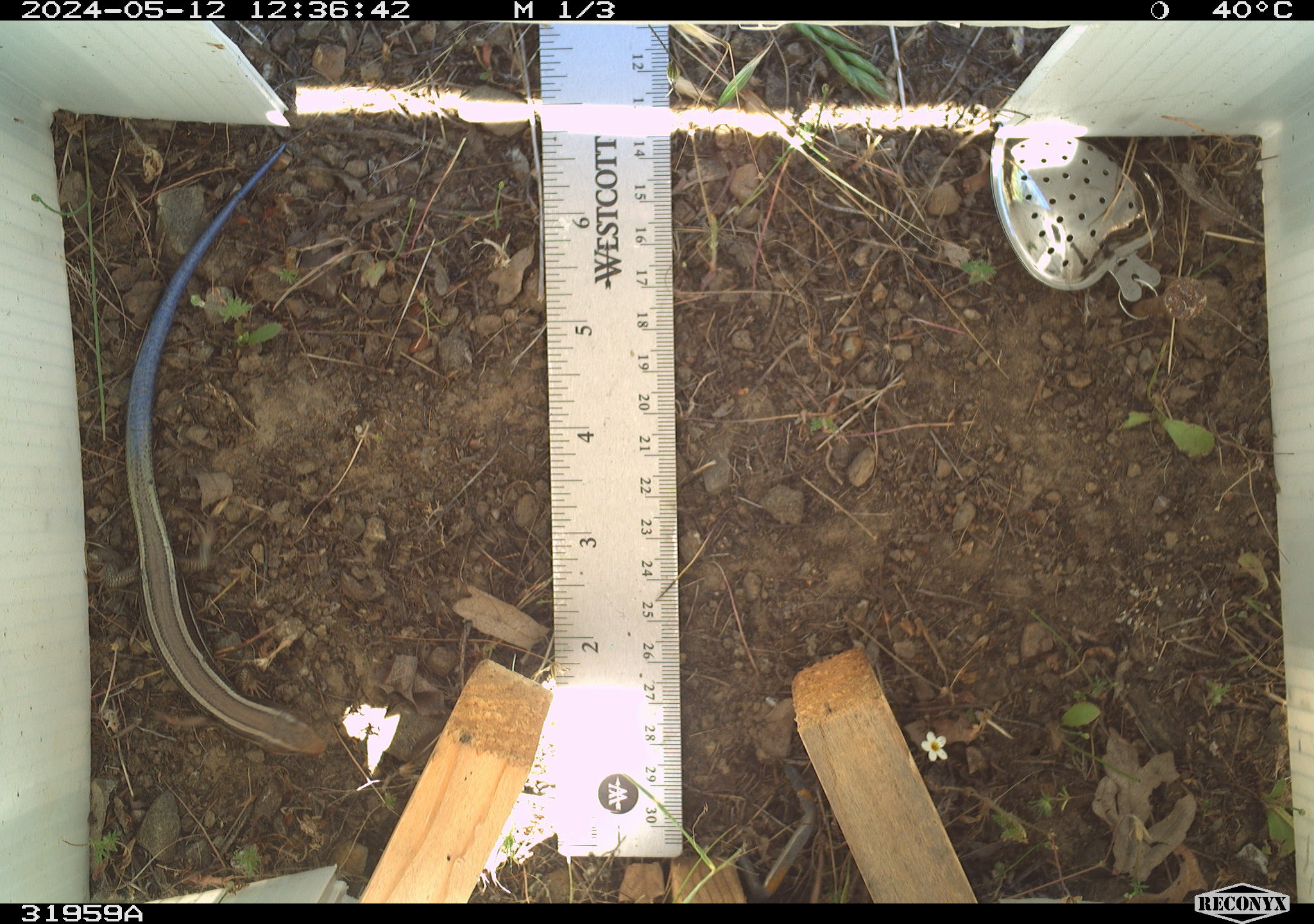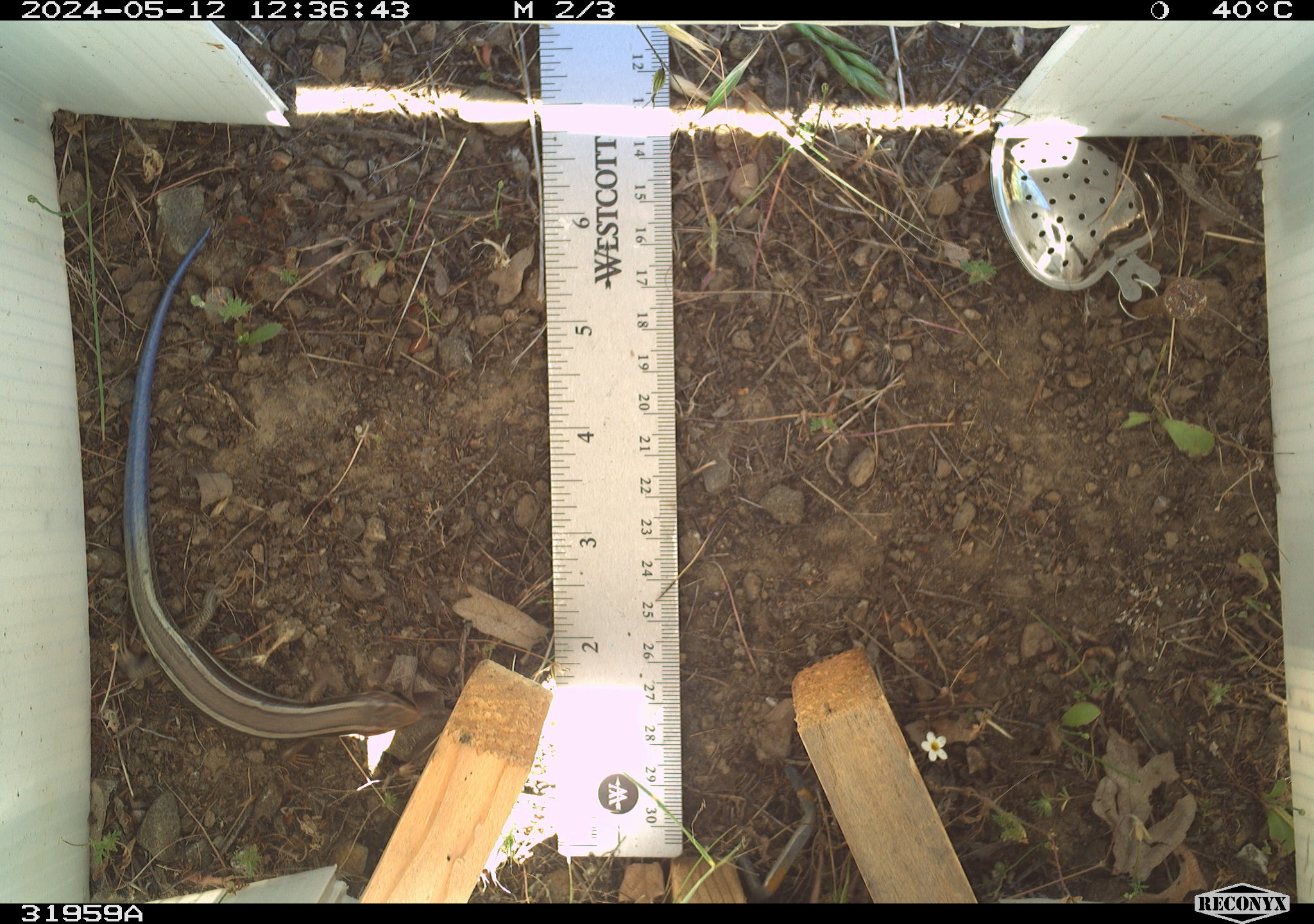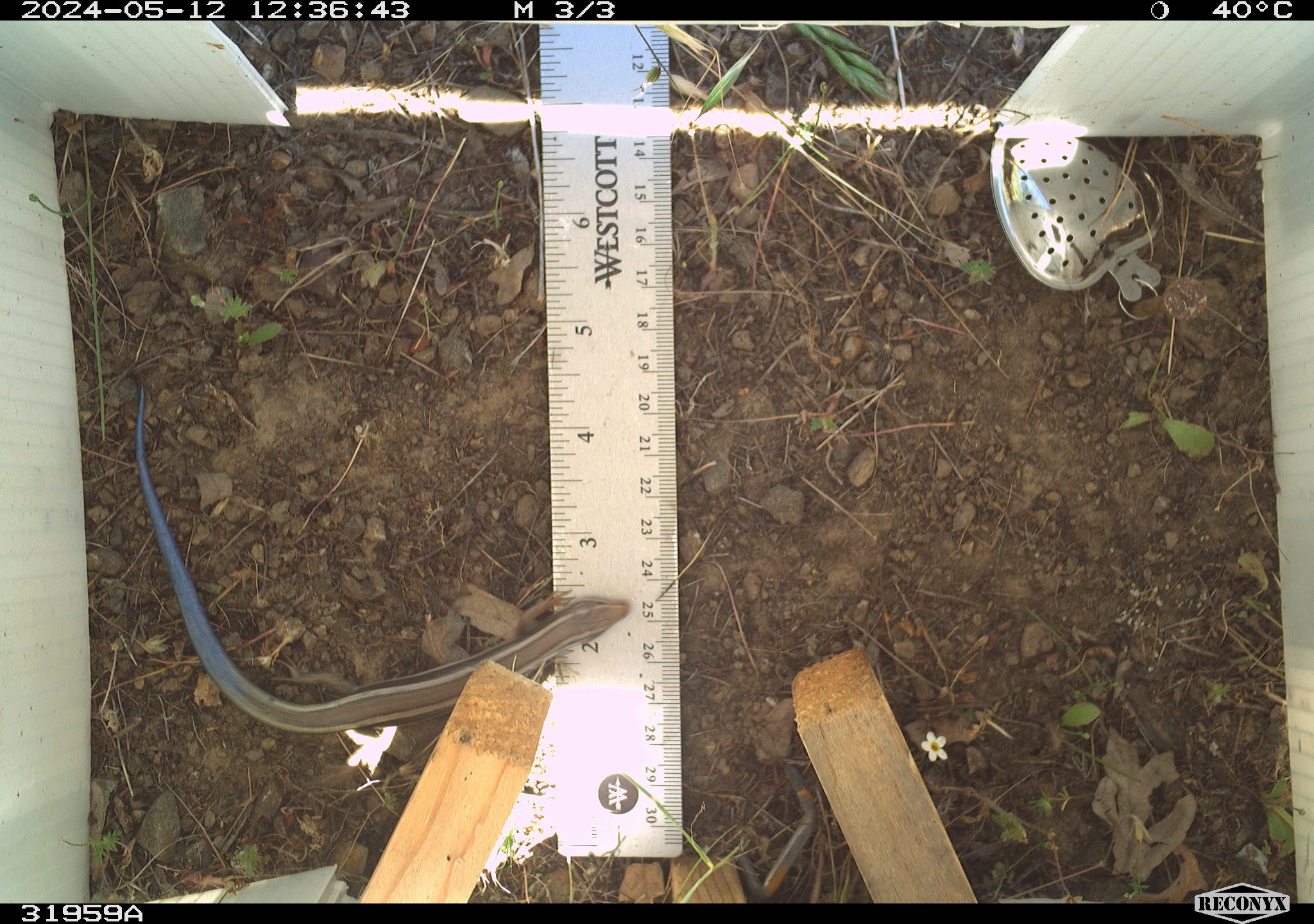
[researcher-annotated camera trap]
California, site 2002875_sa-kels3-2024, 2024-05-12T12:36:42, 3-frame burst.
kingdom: Animalia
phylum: Chordata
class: Reptilia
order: Squamata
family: Scincidae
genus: Plestiodon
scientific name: Plestiodon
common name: blue-tailed skinks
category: plestiodon species